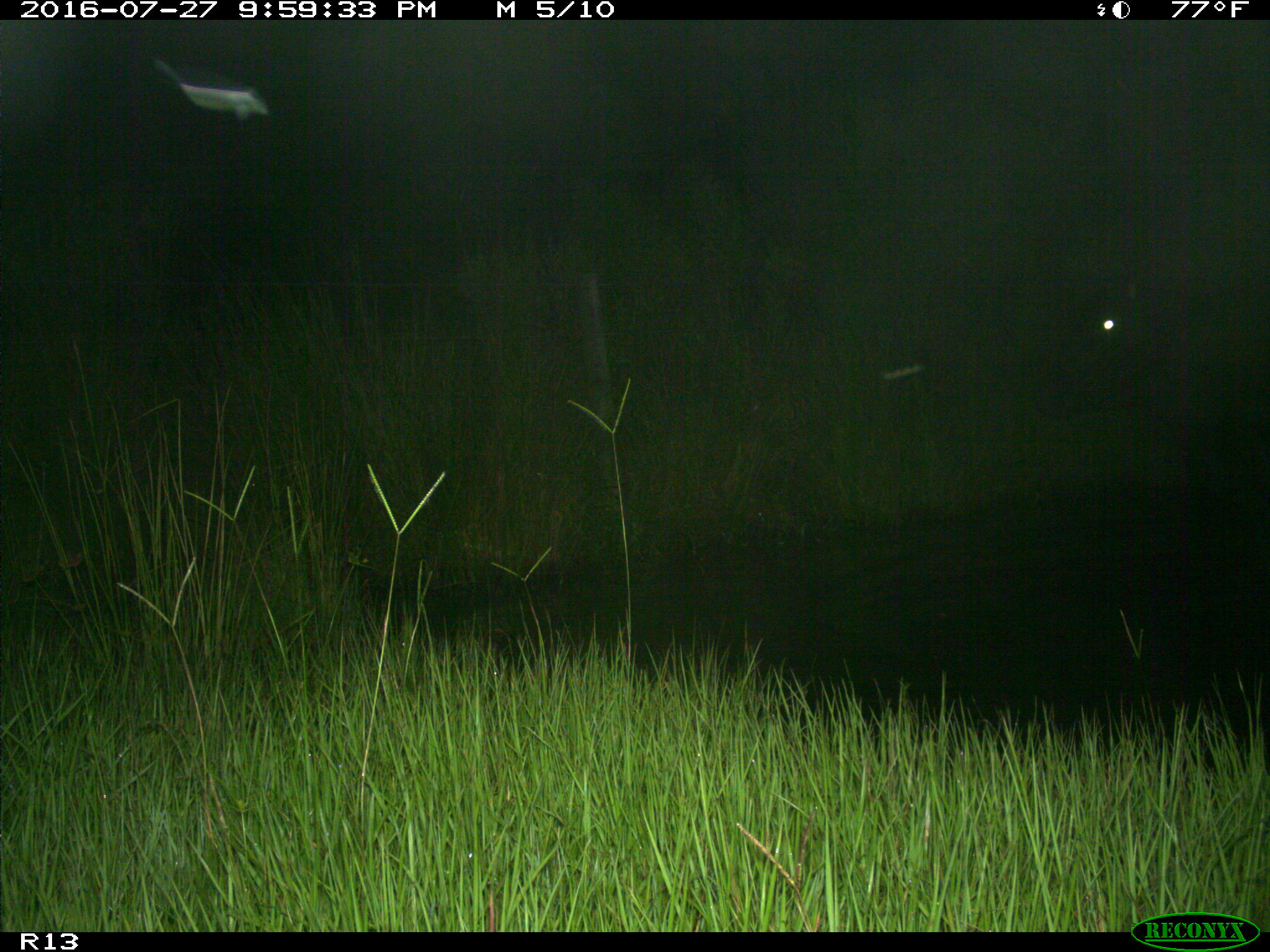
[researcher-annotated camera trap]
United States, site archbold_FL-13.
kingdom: Animalia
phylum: Chordata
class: Mammalia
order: Artiodactyla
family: Bovidae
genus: Bos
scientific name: Bos taurus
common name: domestic cow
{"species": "Bos taurus (domestic cow)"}